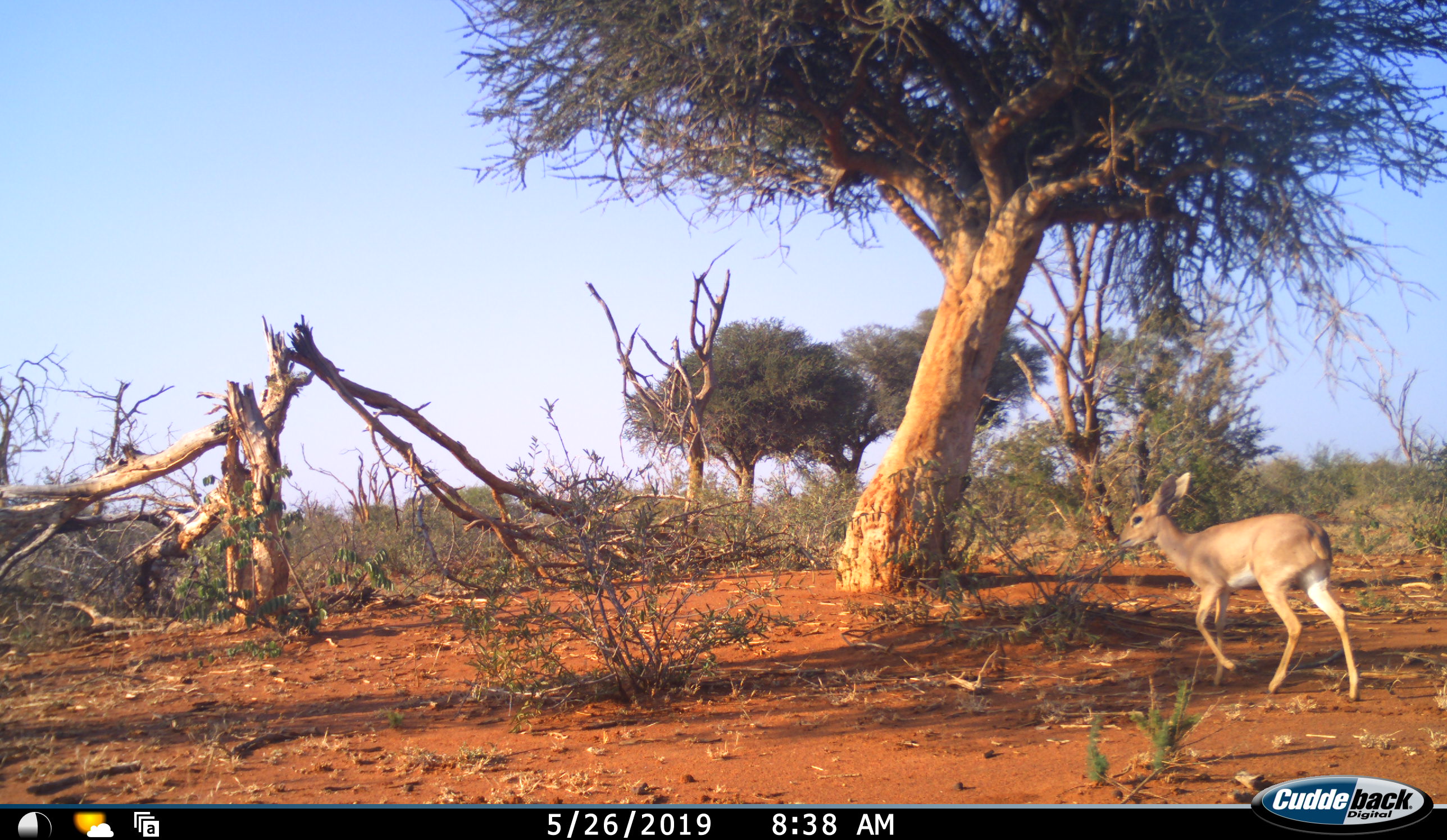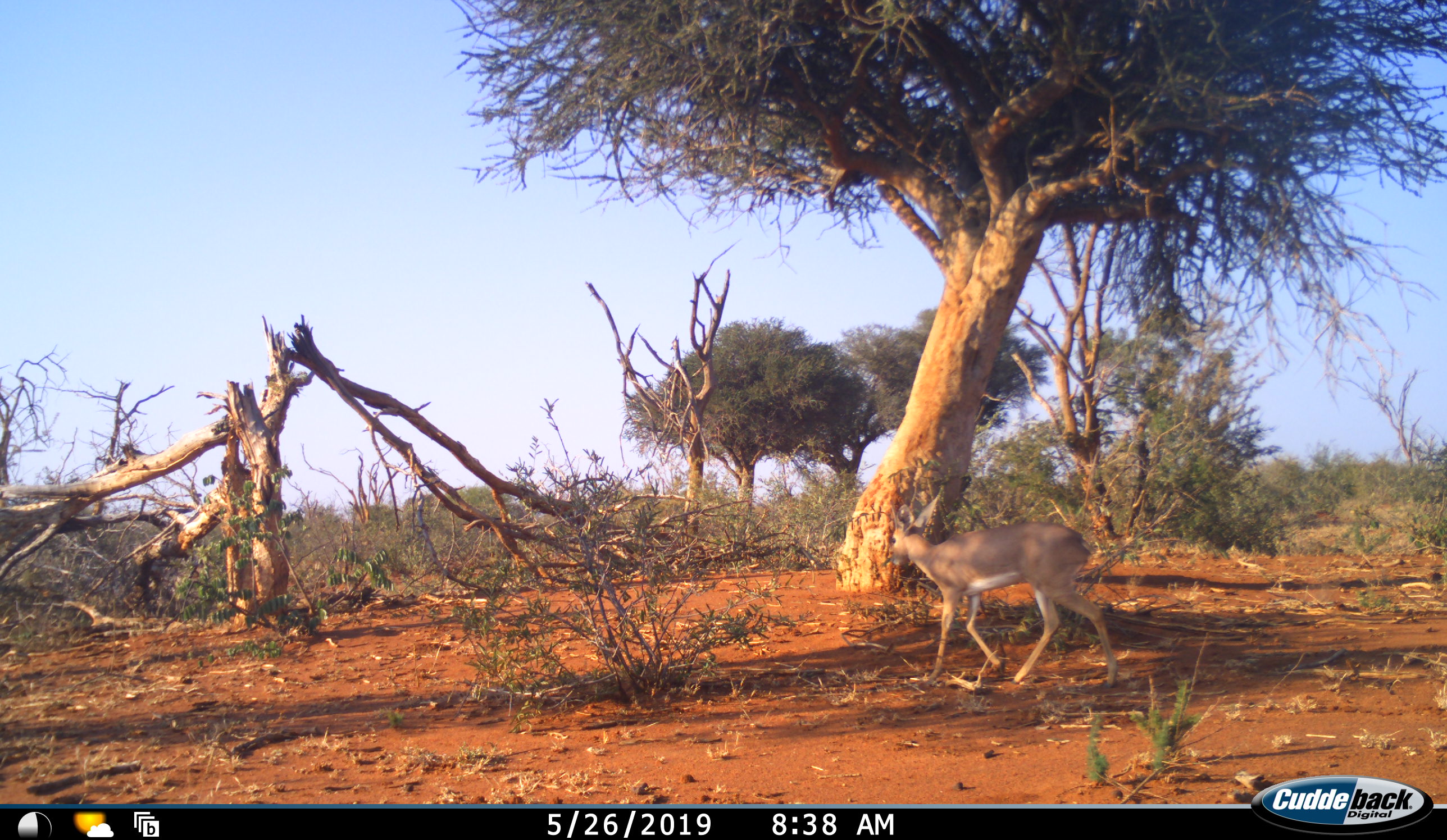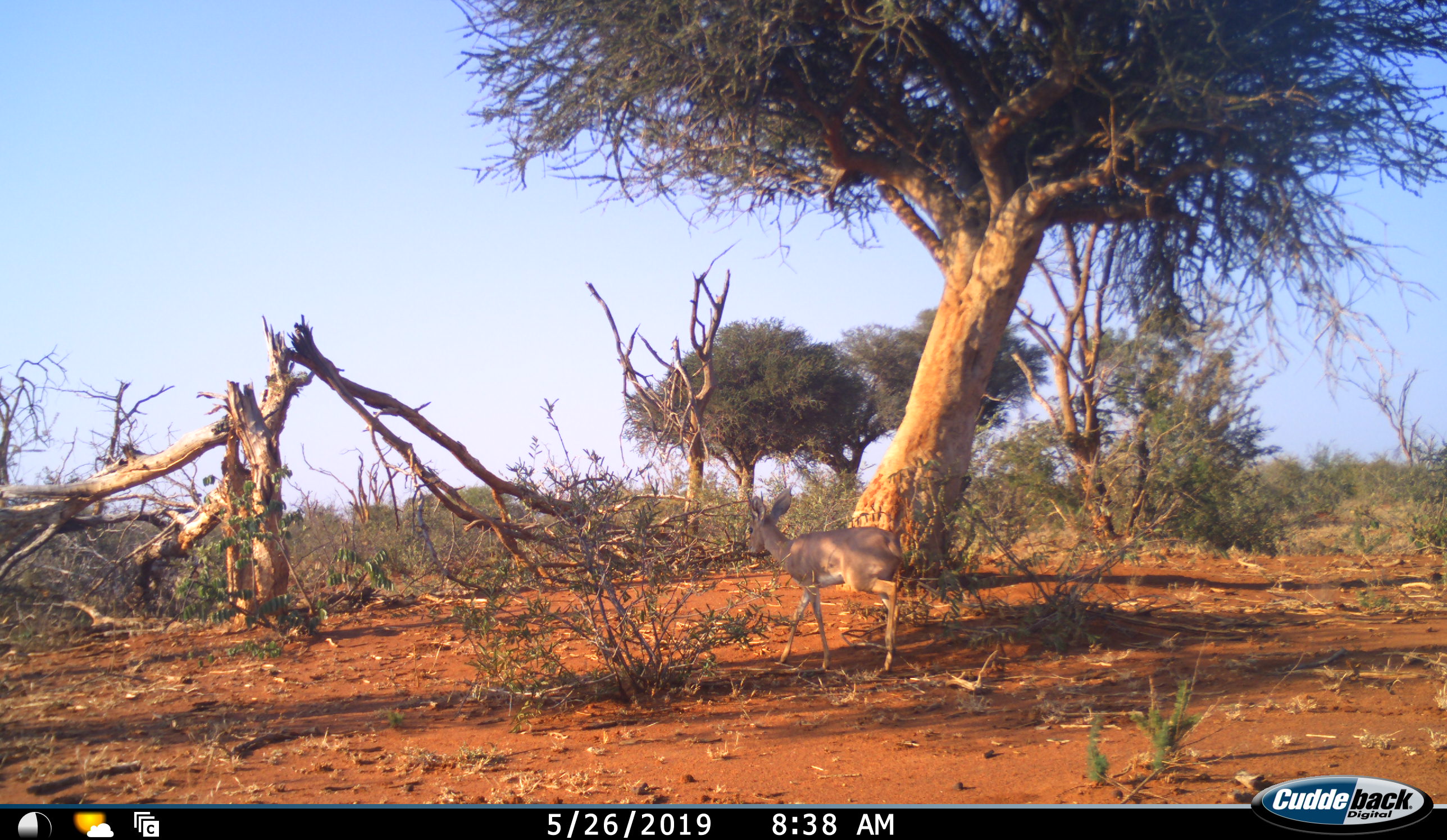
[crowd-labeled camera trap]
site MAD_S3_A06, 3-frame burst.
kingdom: Animalia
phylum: Chordata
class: Mammalia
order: Artiodactyla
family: Bovidae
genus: Raphicerus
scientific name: Raphicerus campestris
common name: steenbok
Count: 1.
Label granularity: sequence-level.